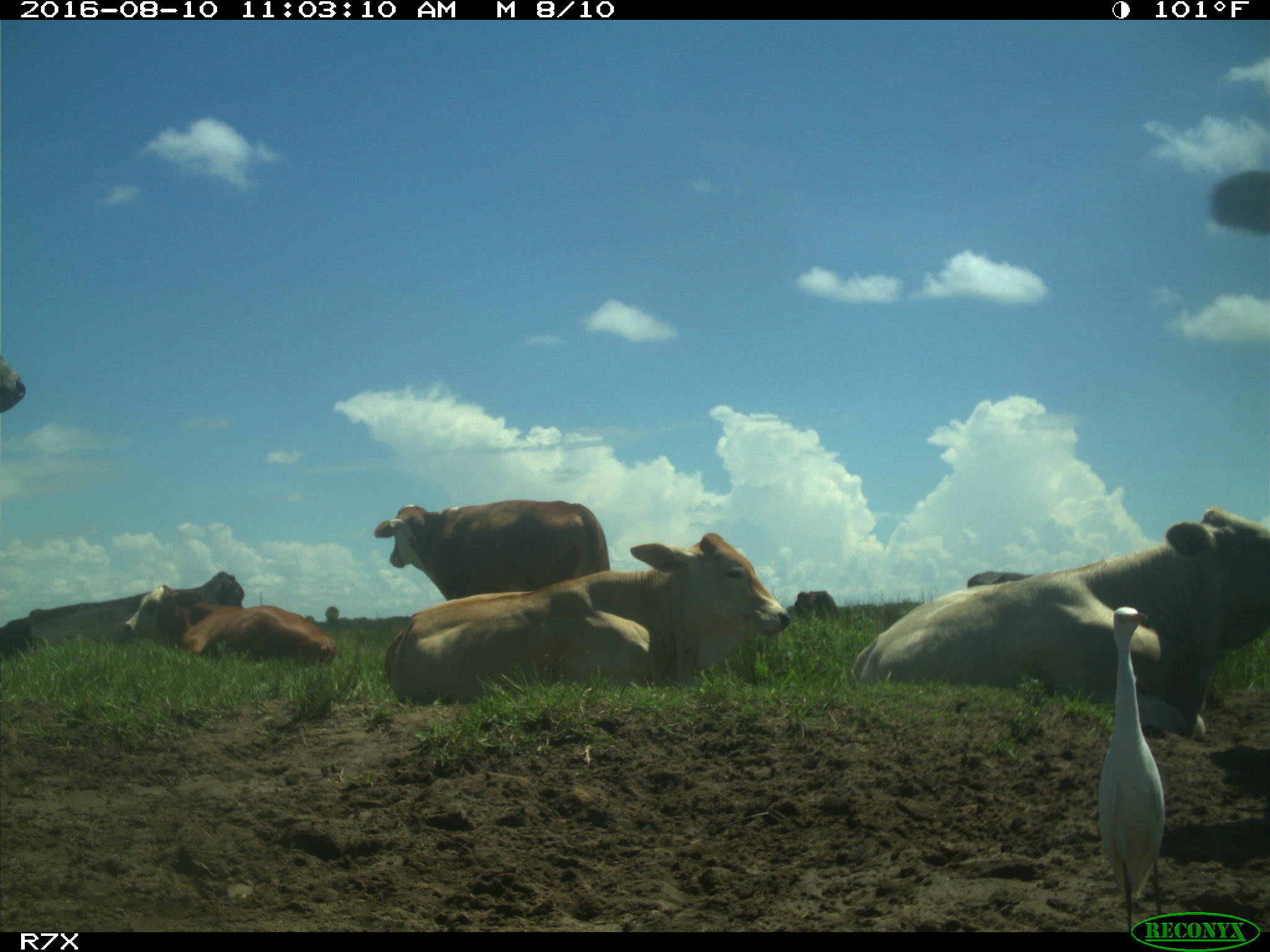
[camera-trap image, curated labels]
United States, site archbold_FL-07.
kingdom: Animalia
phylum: Chordata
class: Mammalia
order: Artiodactyla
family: Bovidae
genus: Bos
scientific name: Bos taurus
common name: domestic cow